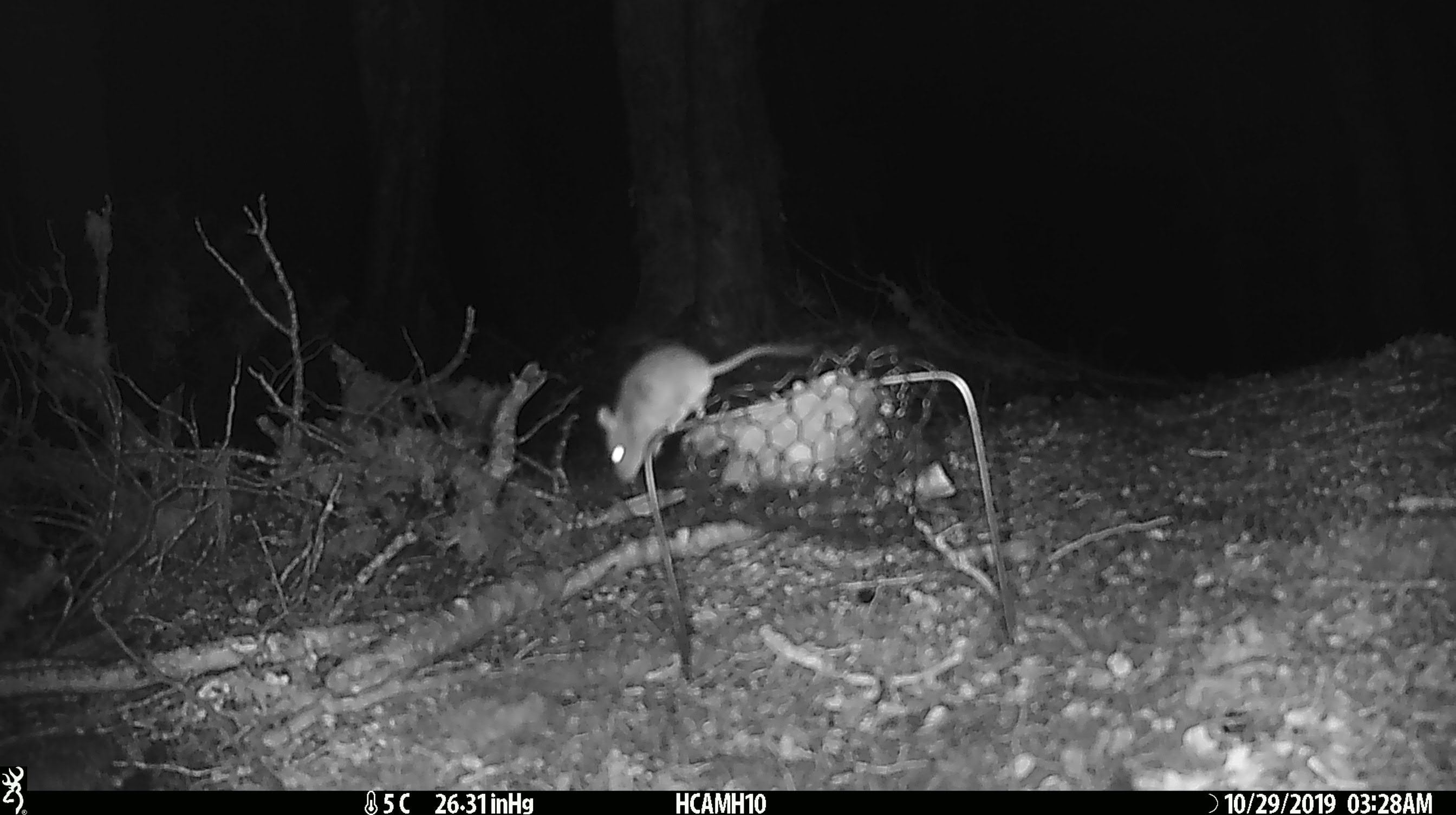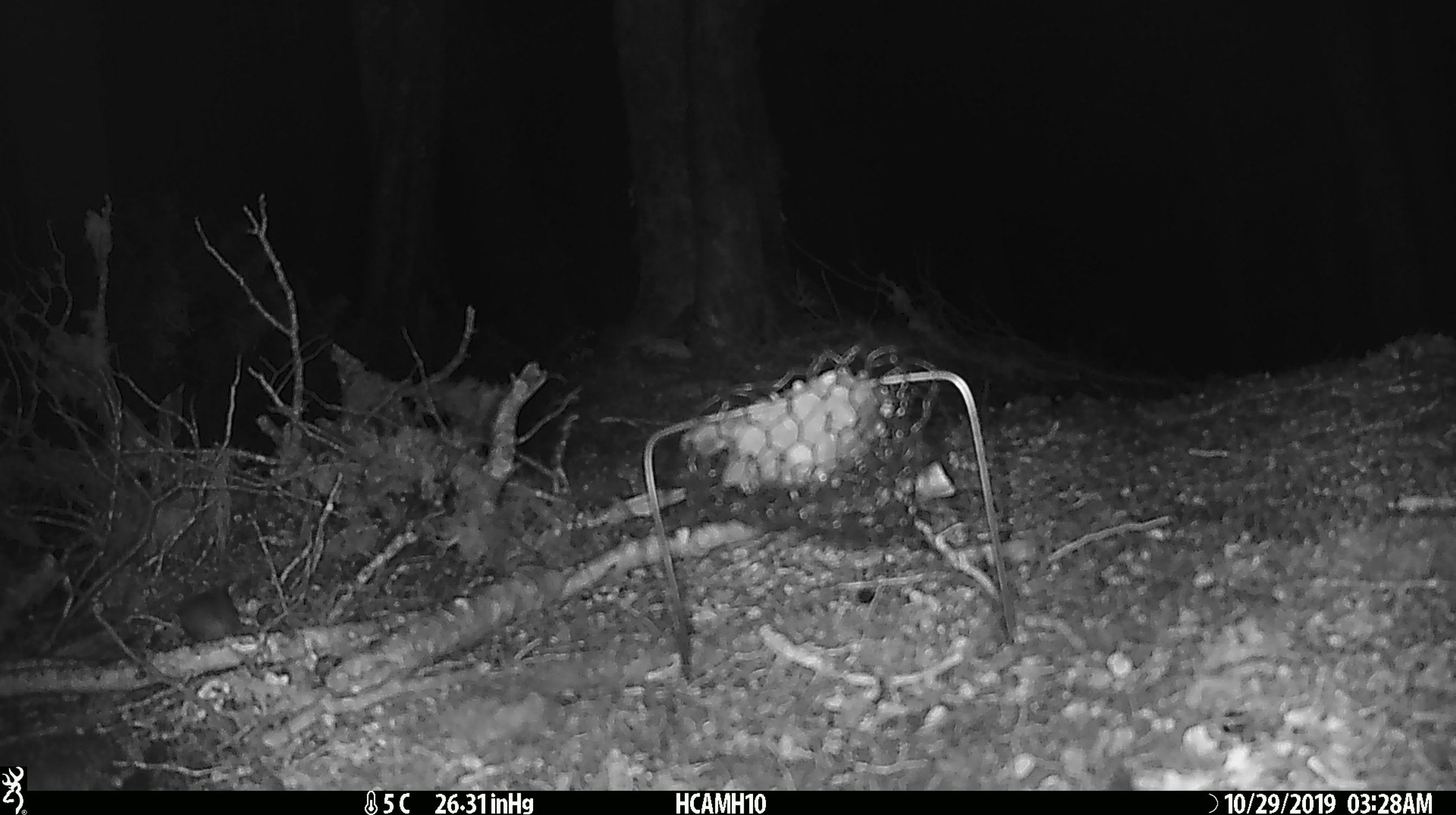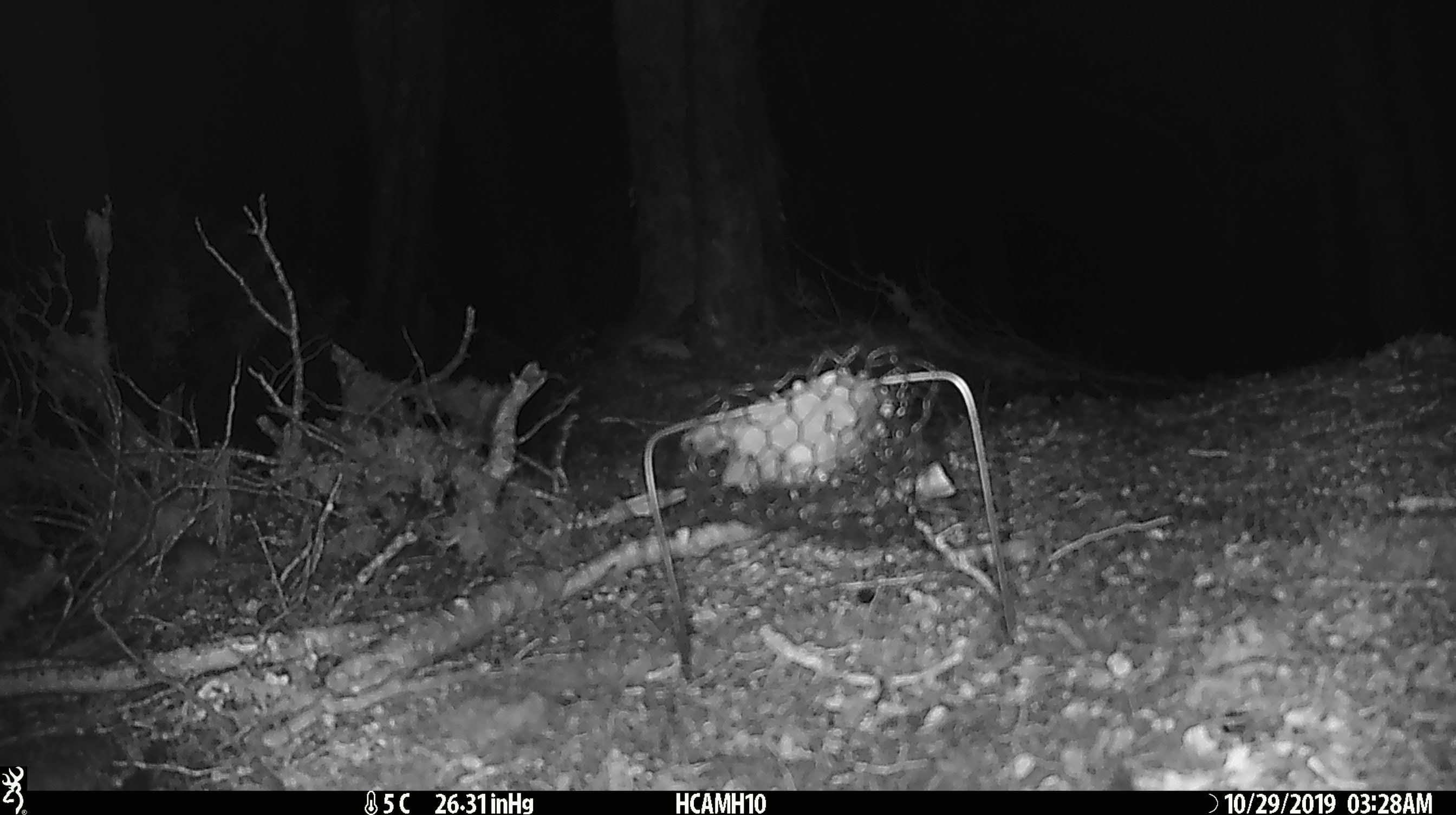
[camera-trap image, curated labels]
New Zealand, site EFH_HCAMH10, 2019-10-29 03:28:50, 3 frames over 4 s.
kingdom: Animalia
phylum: Chordata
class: Mammalia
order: Rodentia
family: Muridae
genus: Mus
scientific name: Mus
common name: mouse